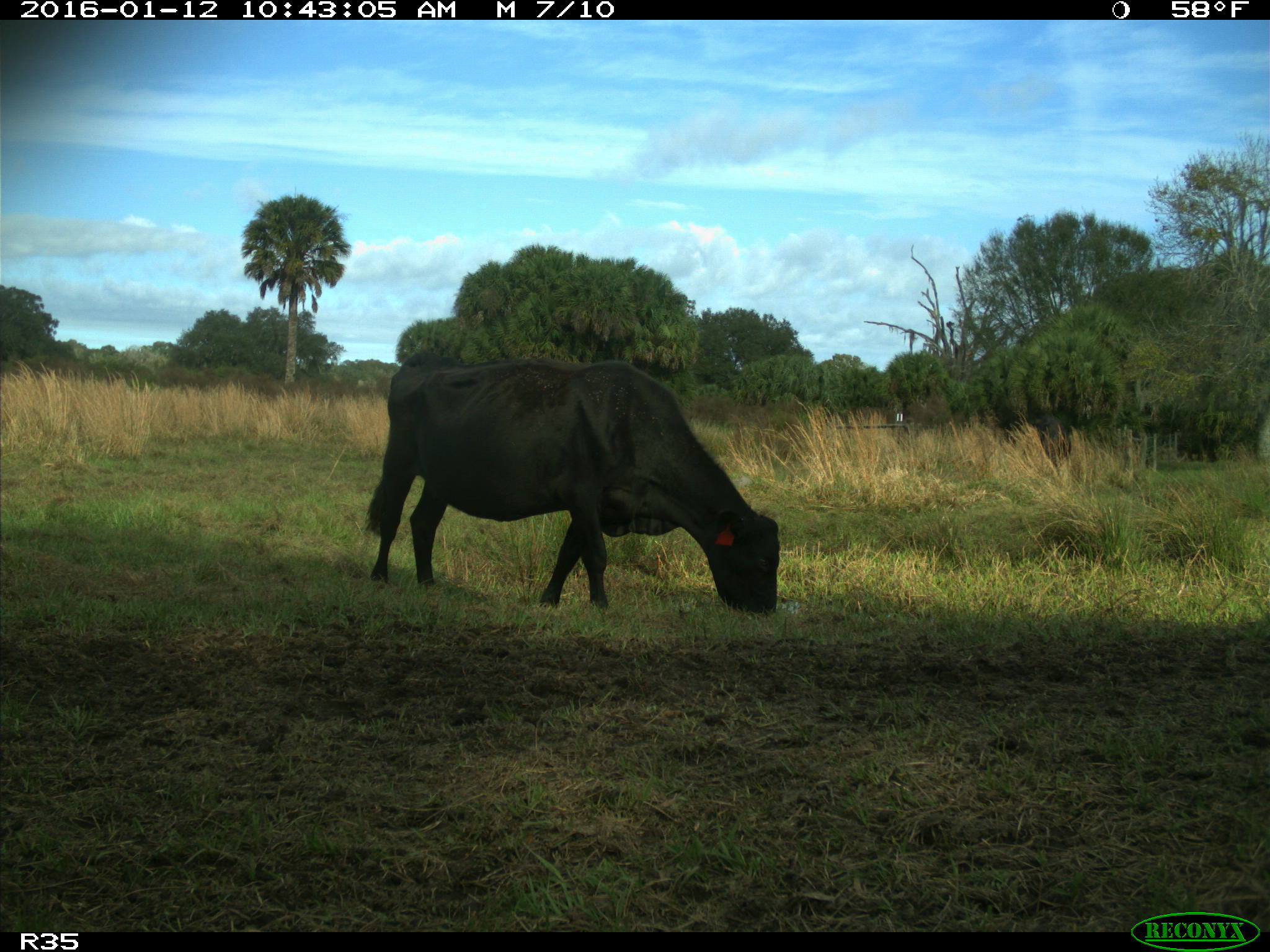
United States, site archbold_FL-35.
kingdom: Animalia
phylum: Chordata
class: Mammalia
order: Artiodactyla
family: Bovidae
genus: Bos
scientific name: Bos taurus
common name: domestic cow